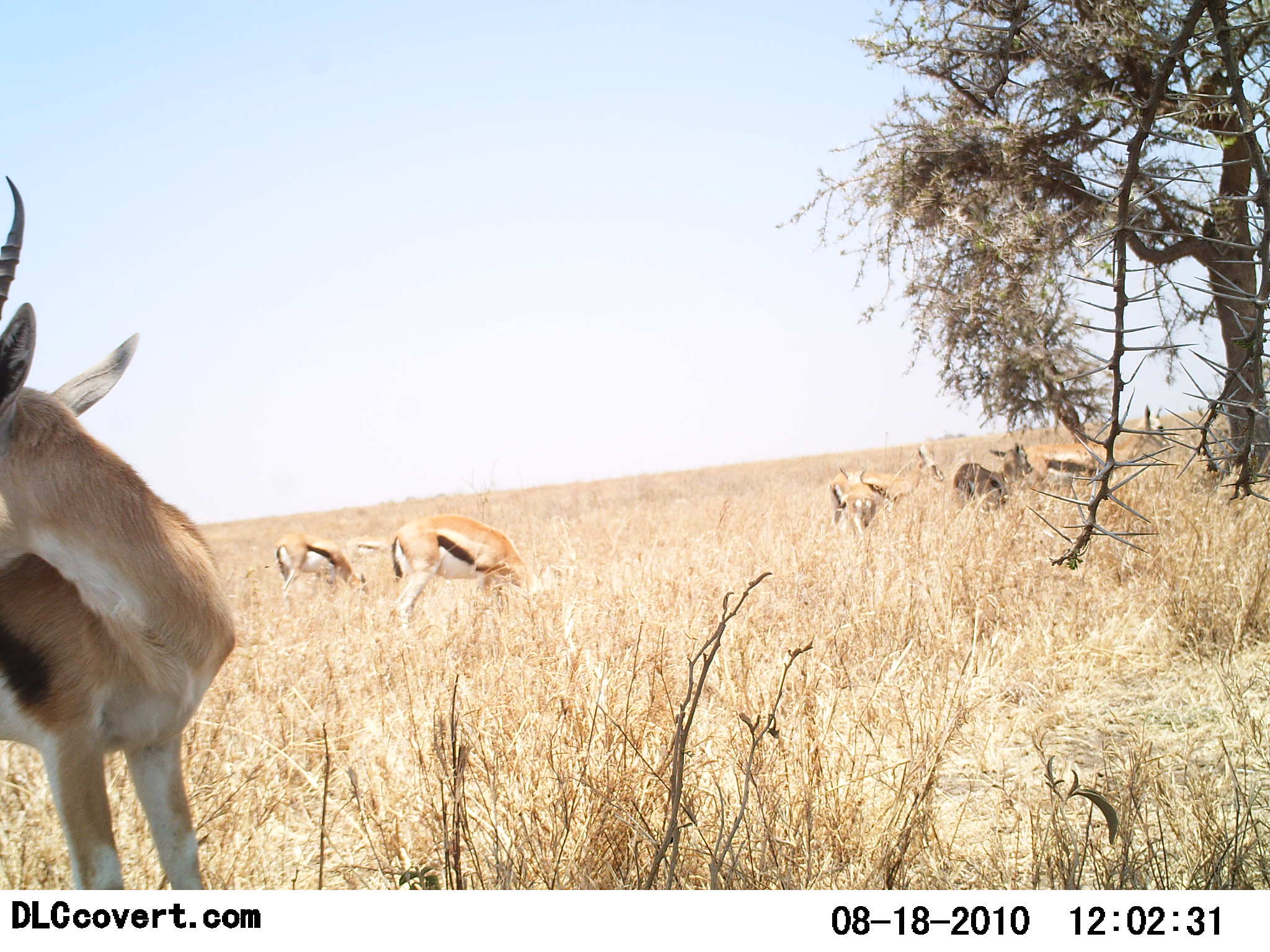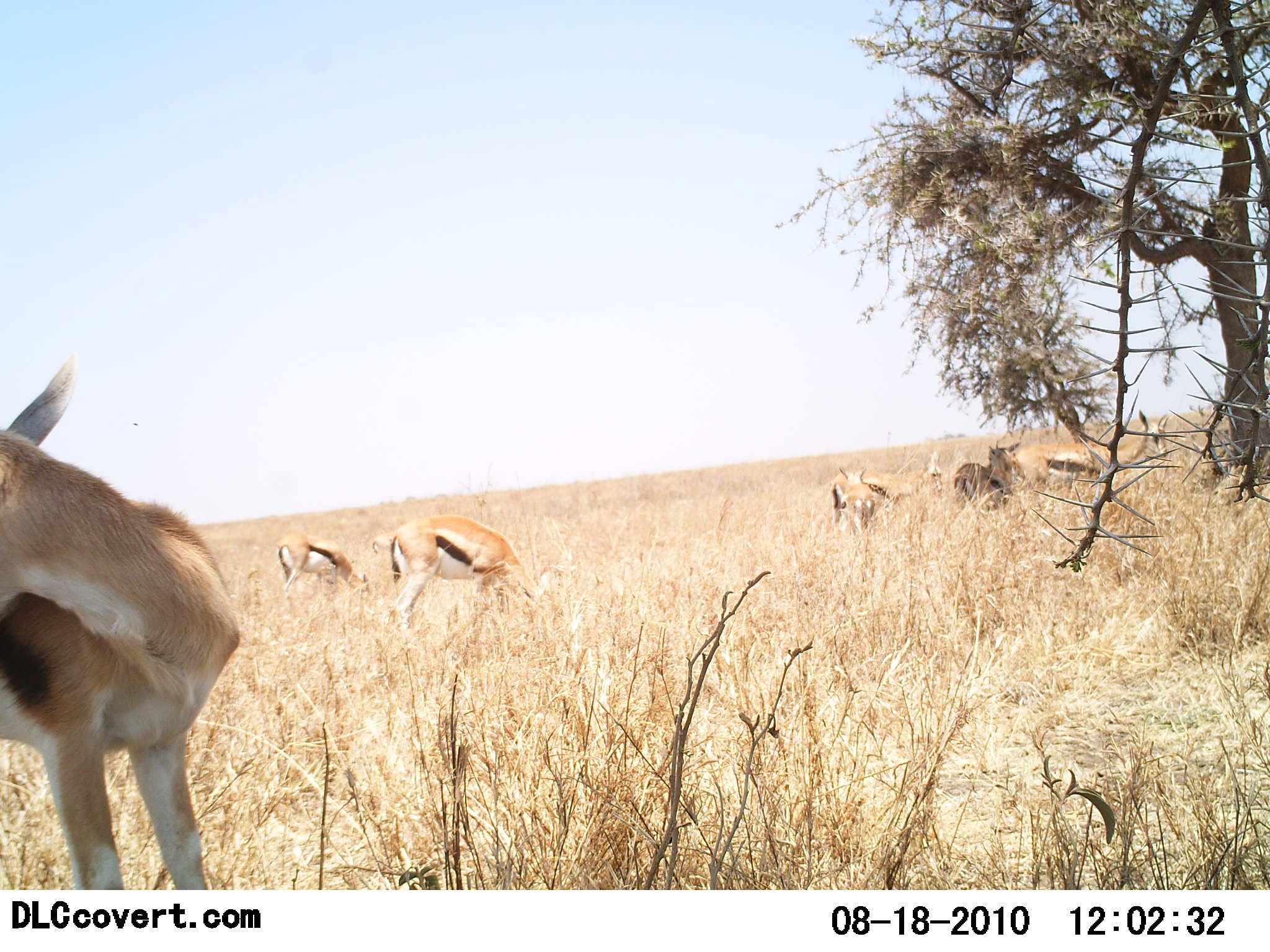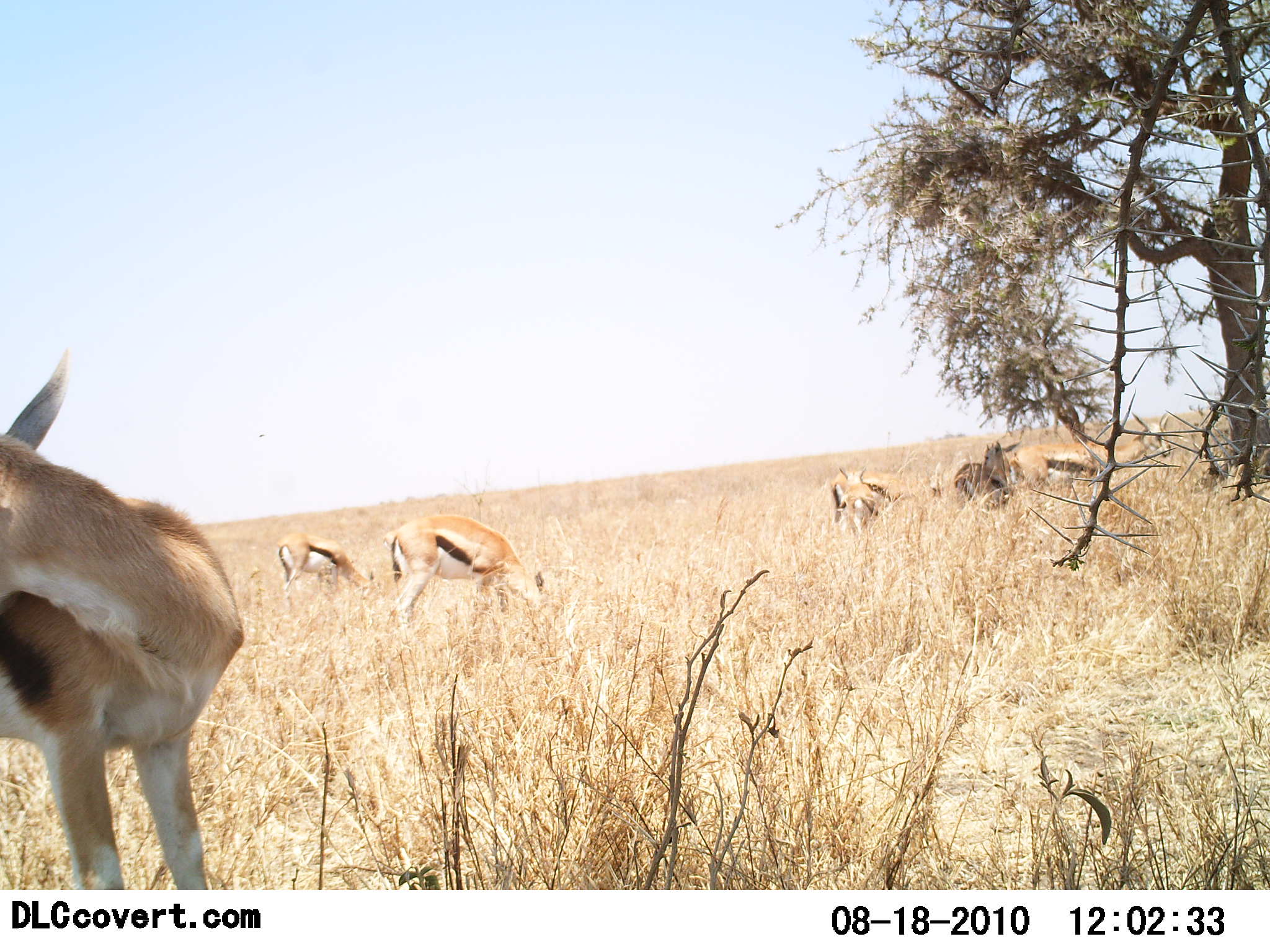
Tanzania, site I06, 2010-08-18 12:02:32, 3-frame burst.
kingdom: Animalia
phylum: Chordata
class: Mammalia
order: Artiodactyla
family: Bovidae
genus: Eudorcas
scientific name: Eudorcas thomsonii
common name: thomson's gazelle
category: gazellethomsons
Gazellethomsons (thomson's gazelle) (Eudorcas thomsonii), count 6. Behavior (volunteer vote fractions): standing 60%, resting 7%, moving 20%, interacting 0%. Young present (vote fraction): 0%. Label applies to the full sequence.